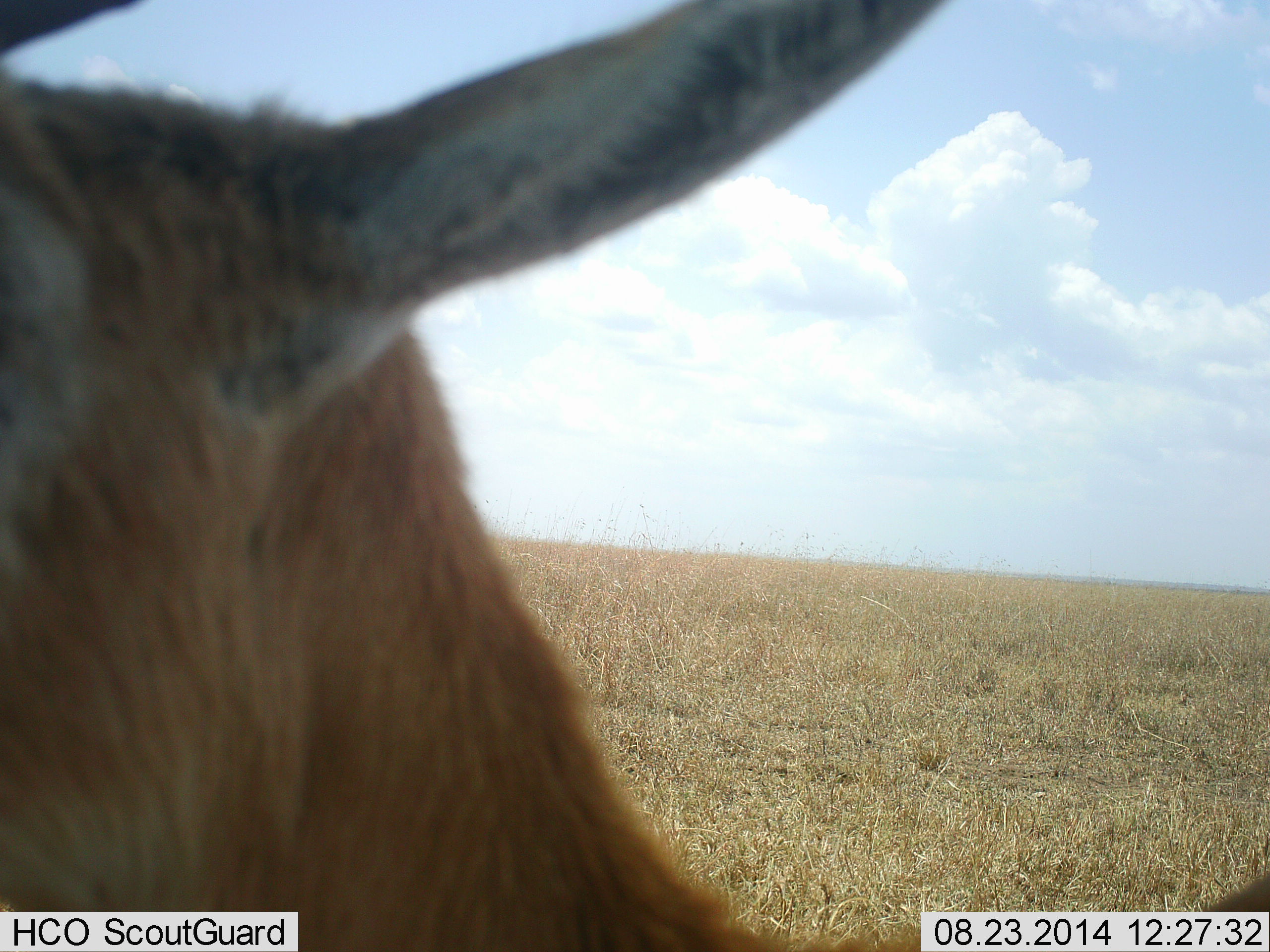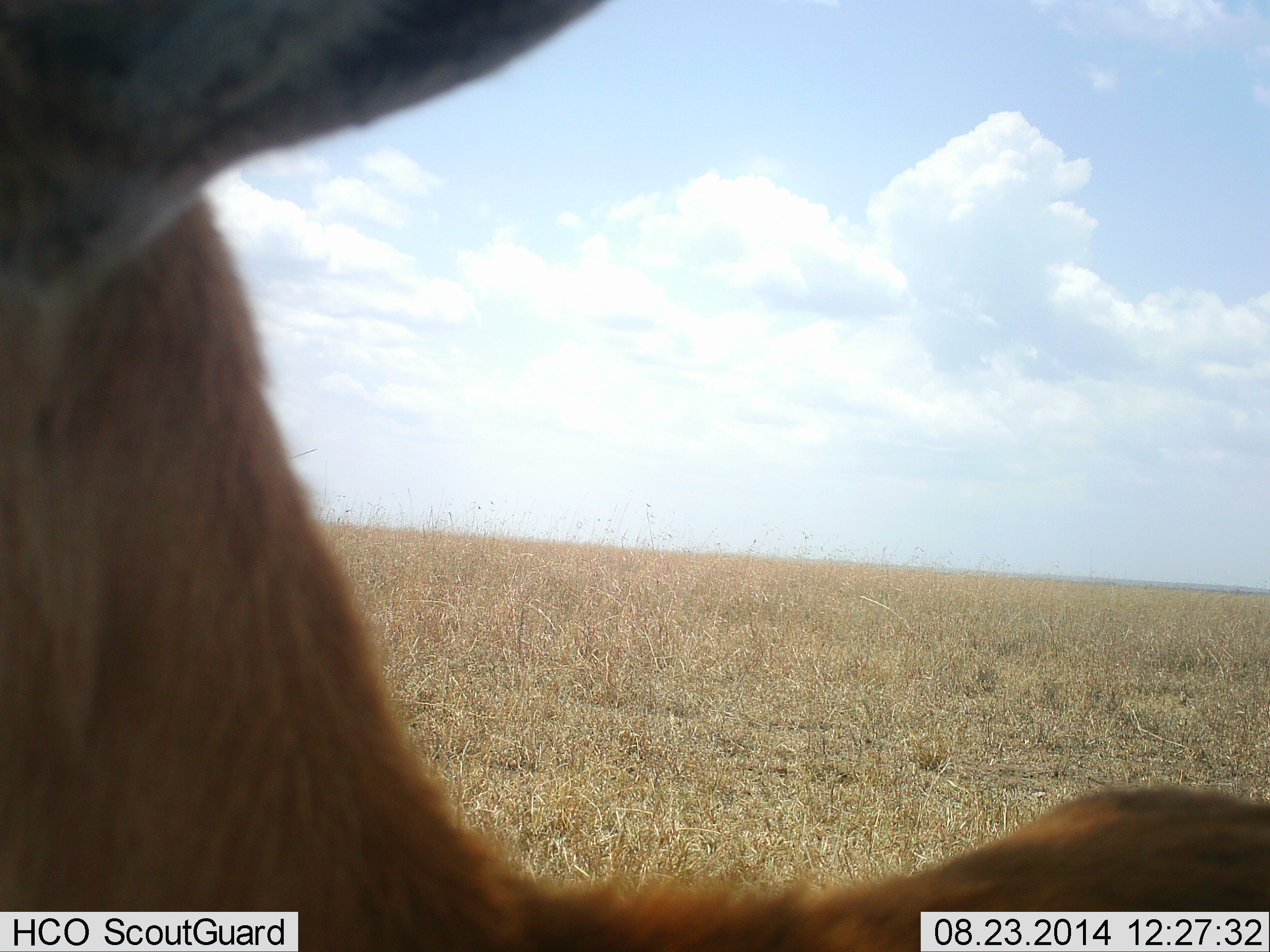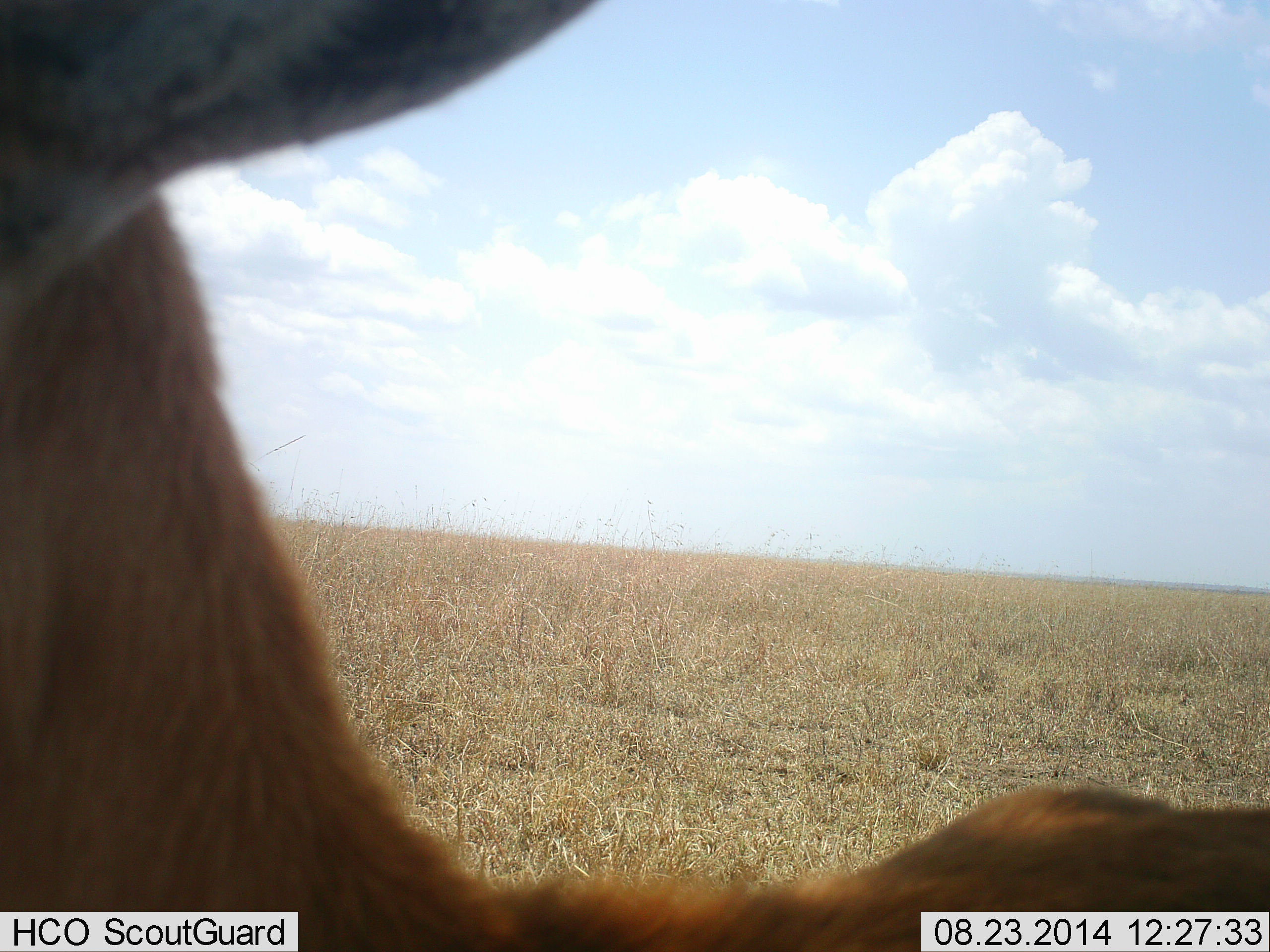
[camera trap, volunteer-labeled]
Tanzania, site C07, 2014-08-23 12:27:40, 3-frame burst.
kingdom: Animalia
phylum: Chordata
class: Mammalia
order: Artiodactyla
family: Bovidae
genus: Eudorcas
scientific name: Eudorcas thomsonii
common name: thomson's gazelle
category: gazellethomsons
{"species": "gazellethomsons (thomson's gazelle) (Eudorcas thomsonii)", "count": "1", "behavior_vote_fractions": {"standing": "90%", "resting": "0%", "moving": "0%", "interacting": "10%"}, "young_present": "0%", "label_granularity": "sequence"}